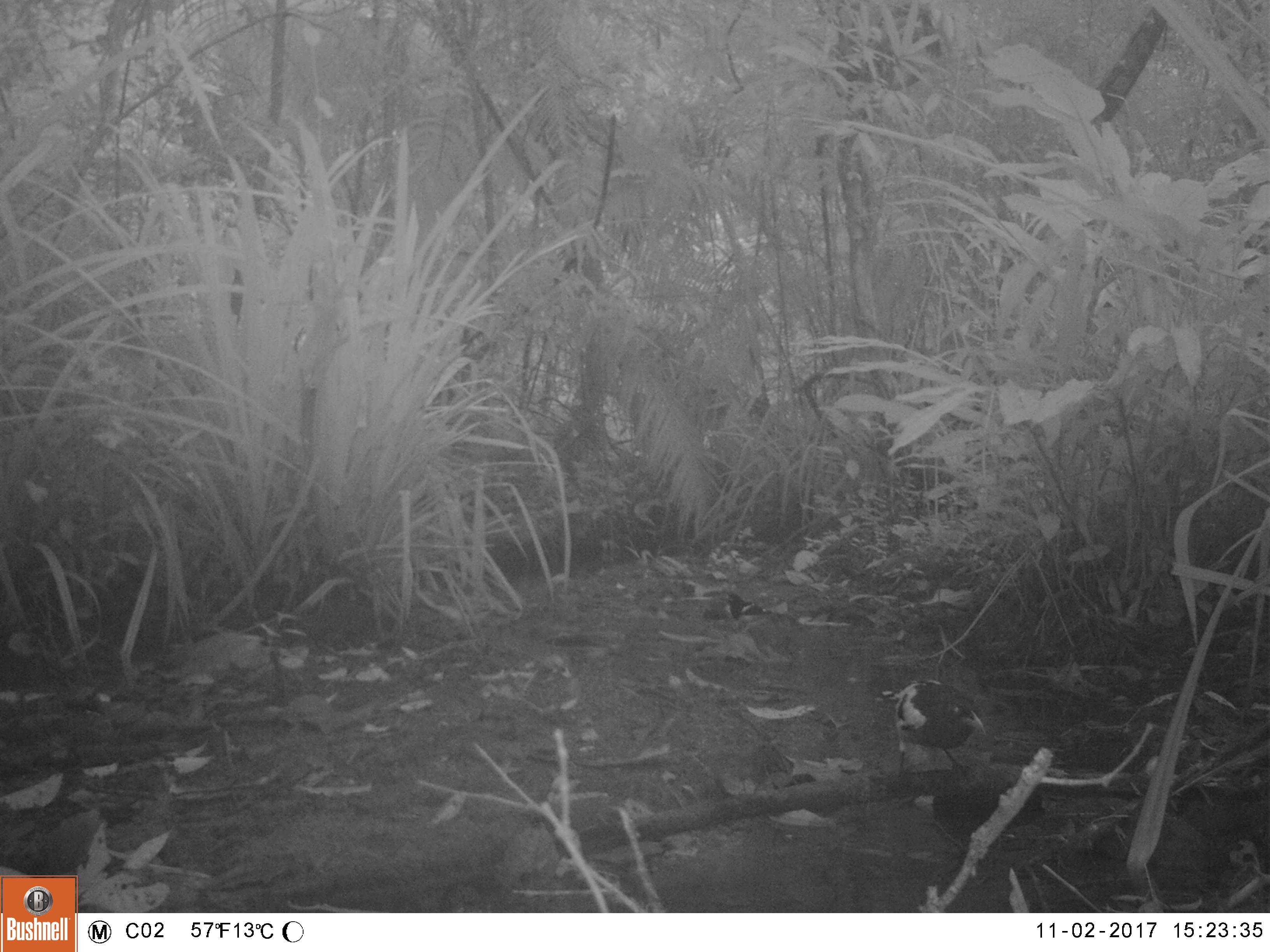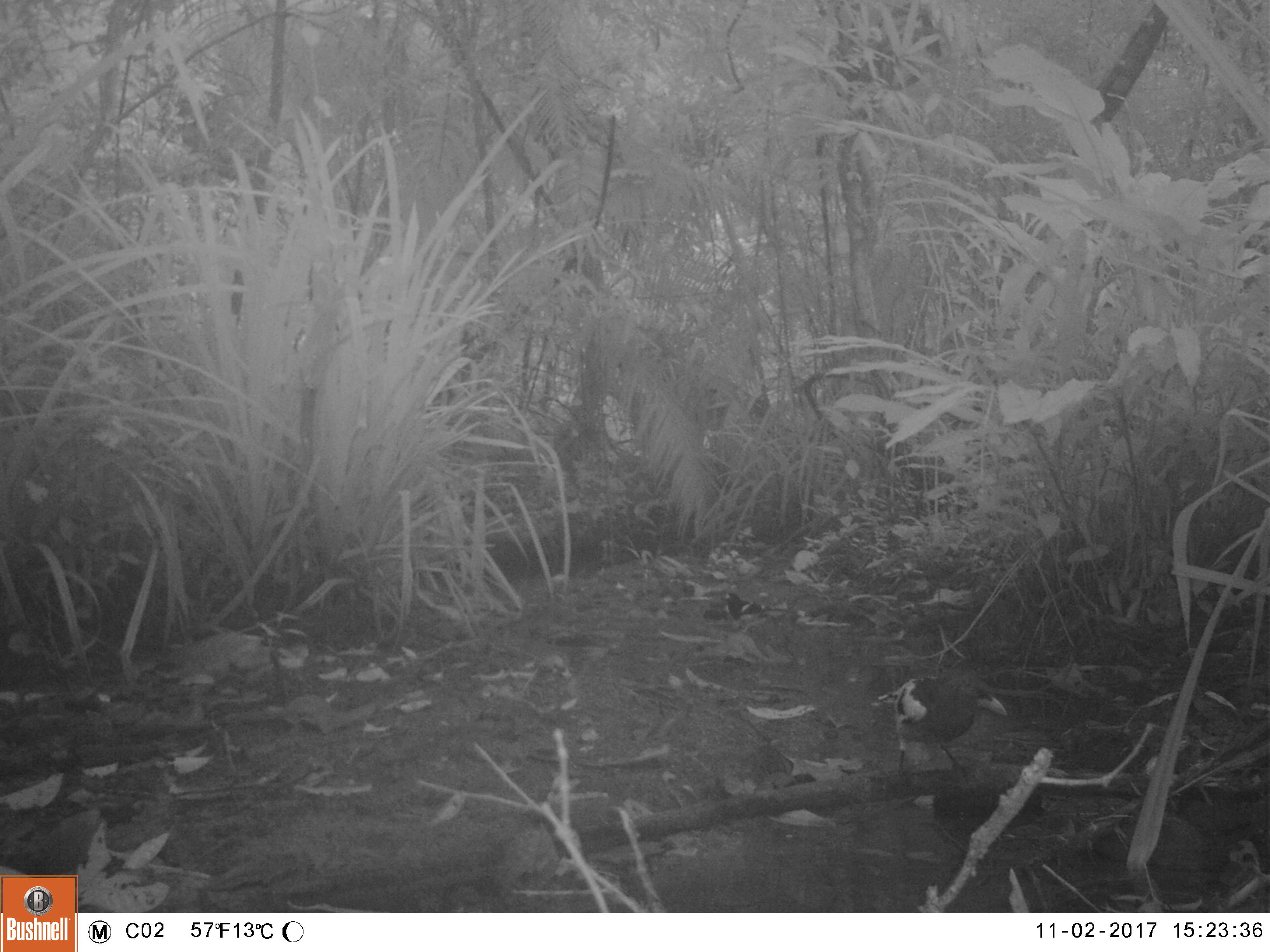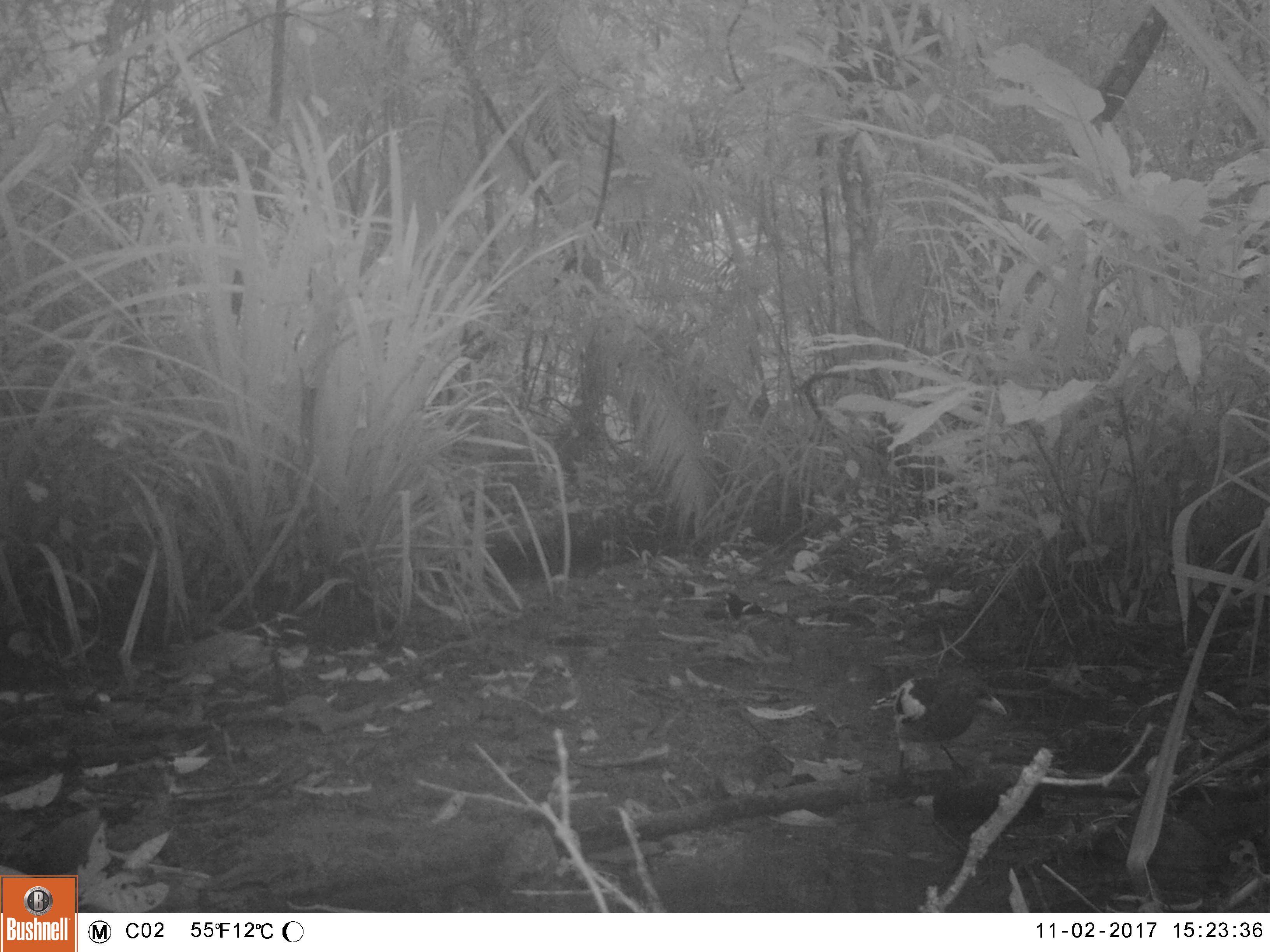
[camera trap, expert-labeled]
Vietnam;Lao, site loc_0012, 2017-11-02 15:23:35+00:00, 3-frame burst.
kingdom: Animalia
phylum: Chordata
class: Aves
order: Passeriformes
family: Corvidae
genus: Urocissa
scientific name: Urocissa whiteheadi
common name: white-winged magpie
White-winged magpie (Urocissa whiteheadi). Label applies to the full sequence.